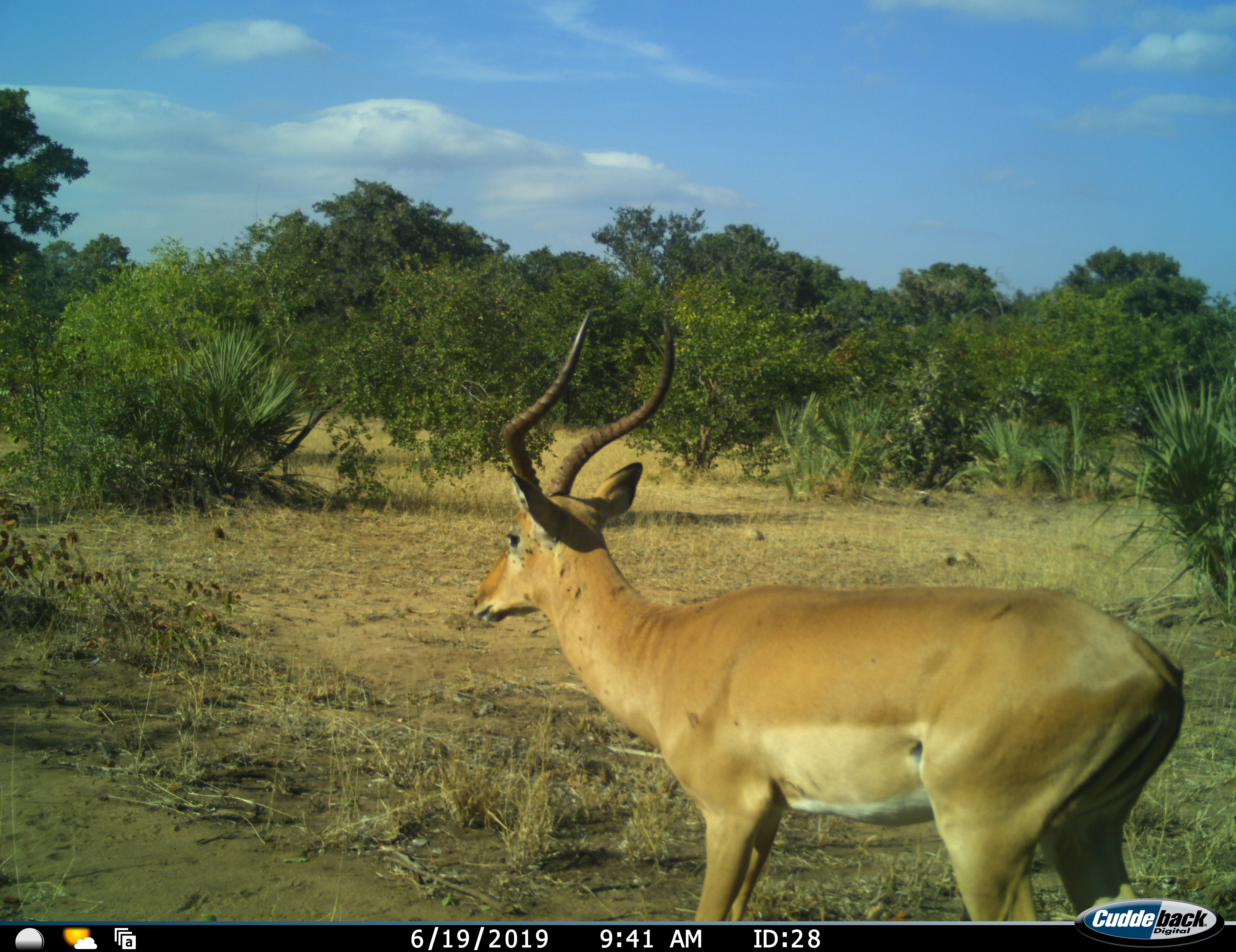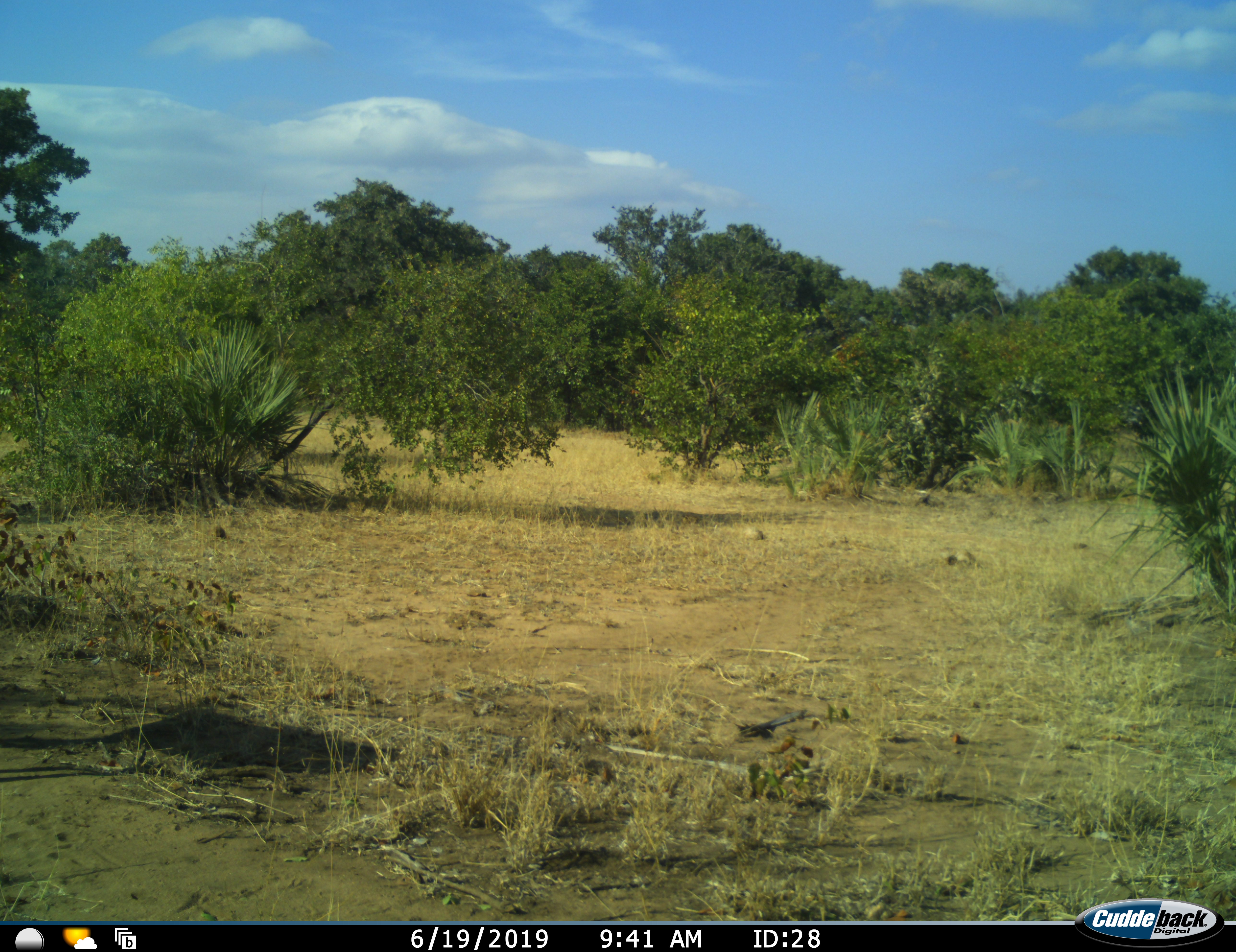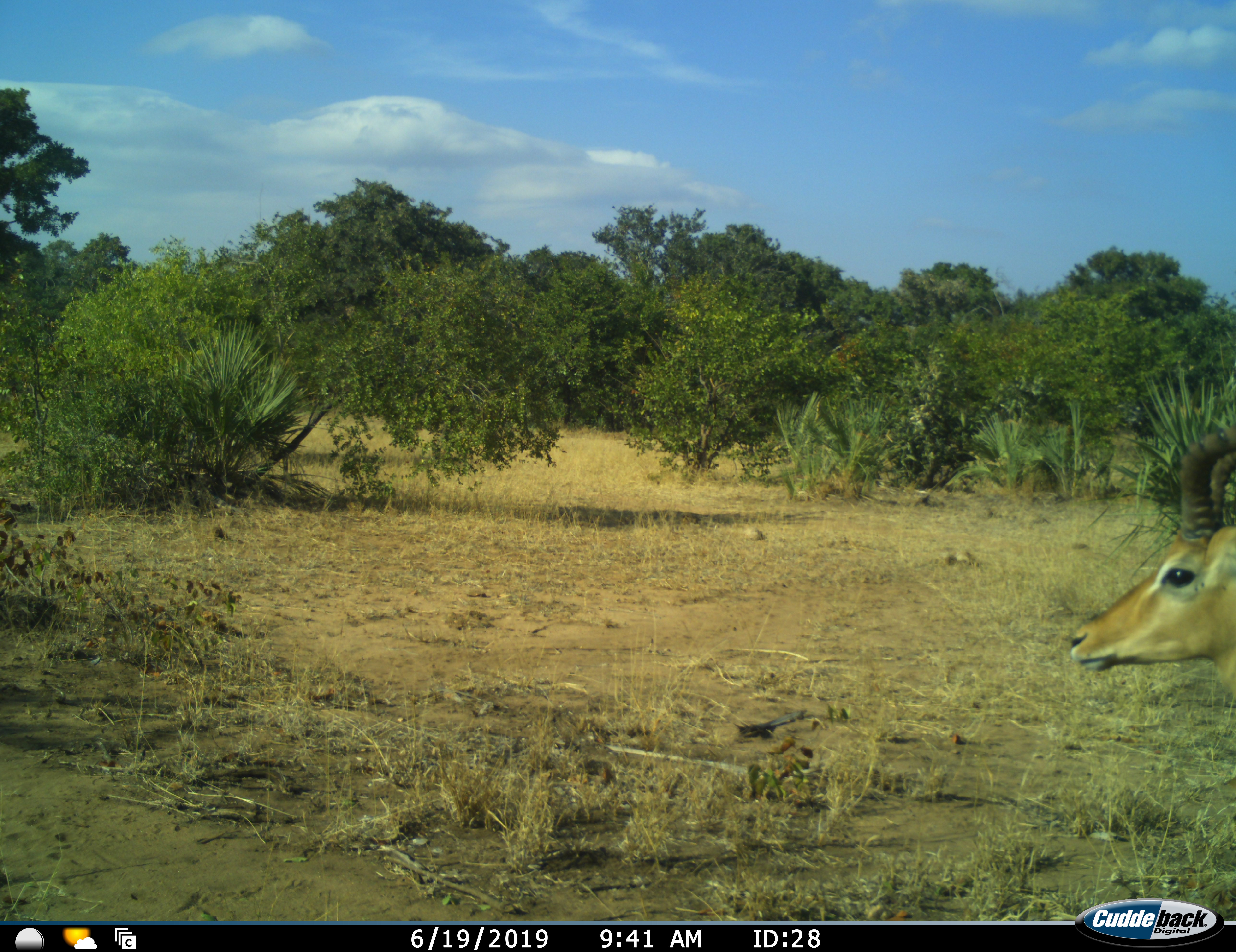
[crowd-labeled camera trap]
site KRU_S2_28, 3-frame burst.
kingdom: Animalia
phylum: Chordata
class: Mammalia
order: Artiodactyla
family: Bovidae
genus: Aepyceros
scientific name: Aepyceros melampus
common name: impala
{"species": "impala (Aepyceros melampus)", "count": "1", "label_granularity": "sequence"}